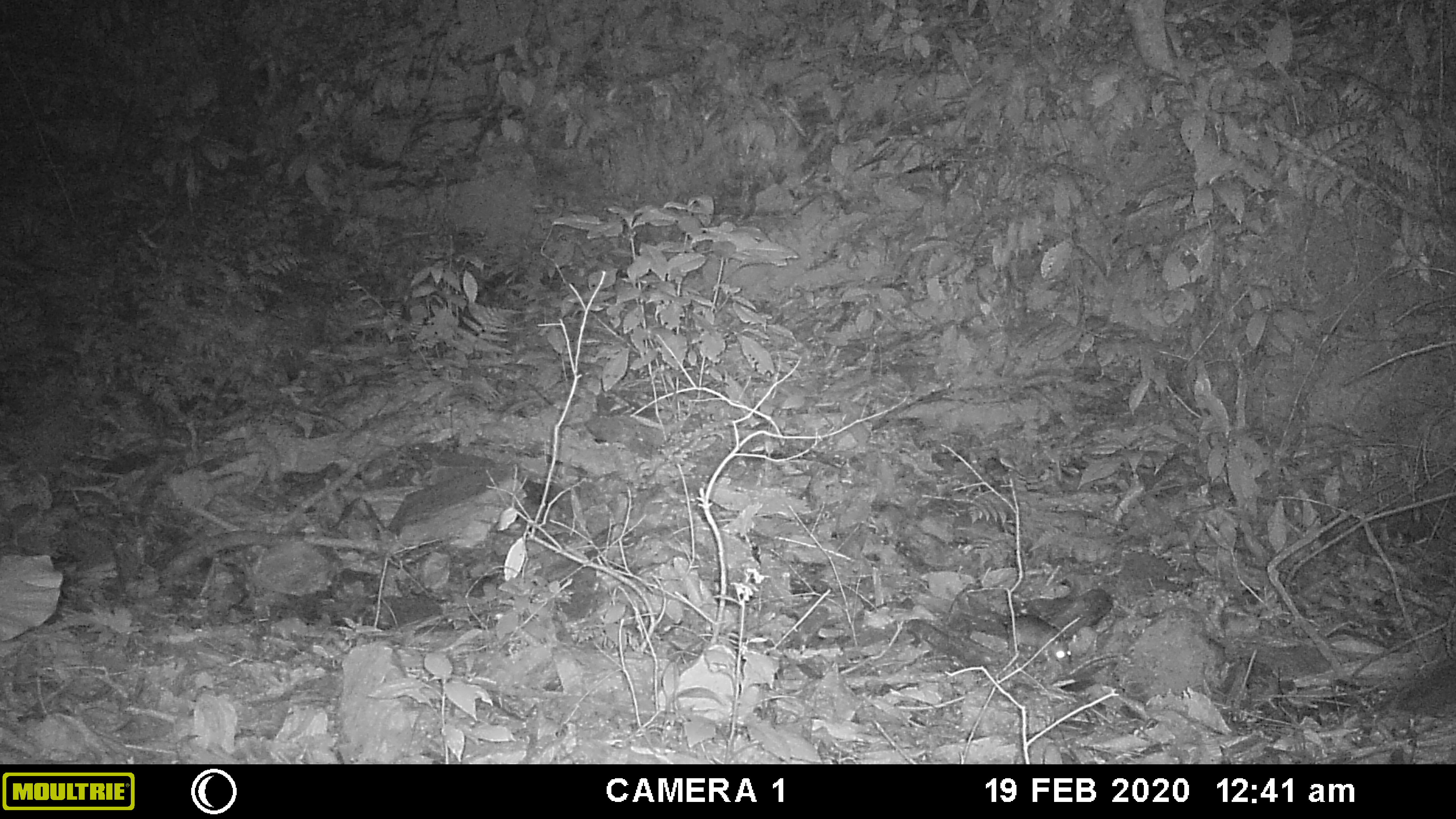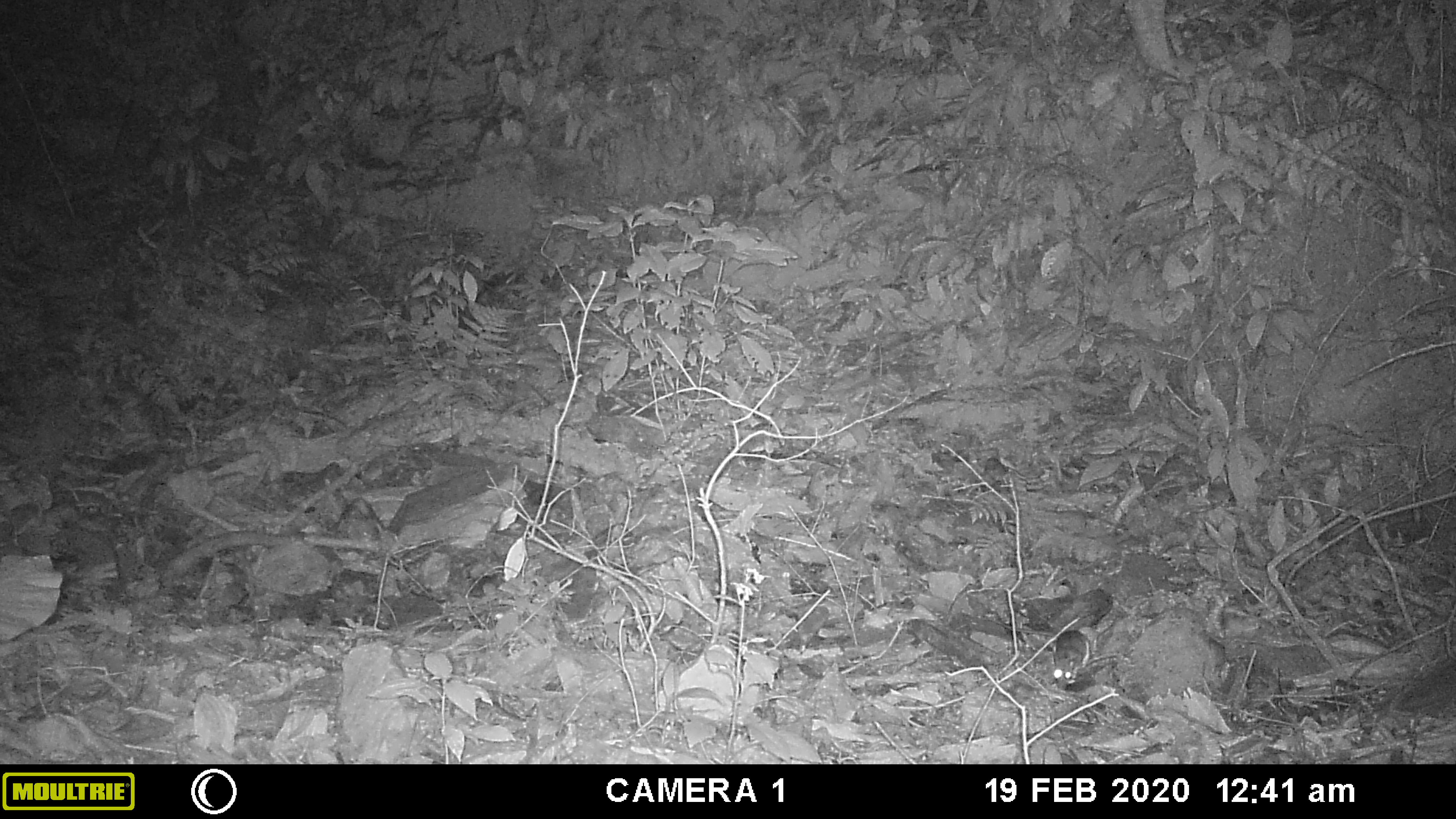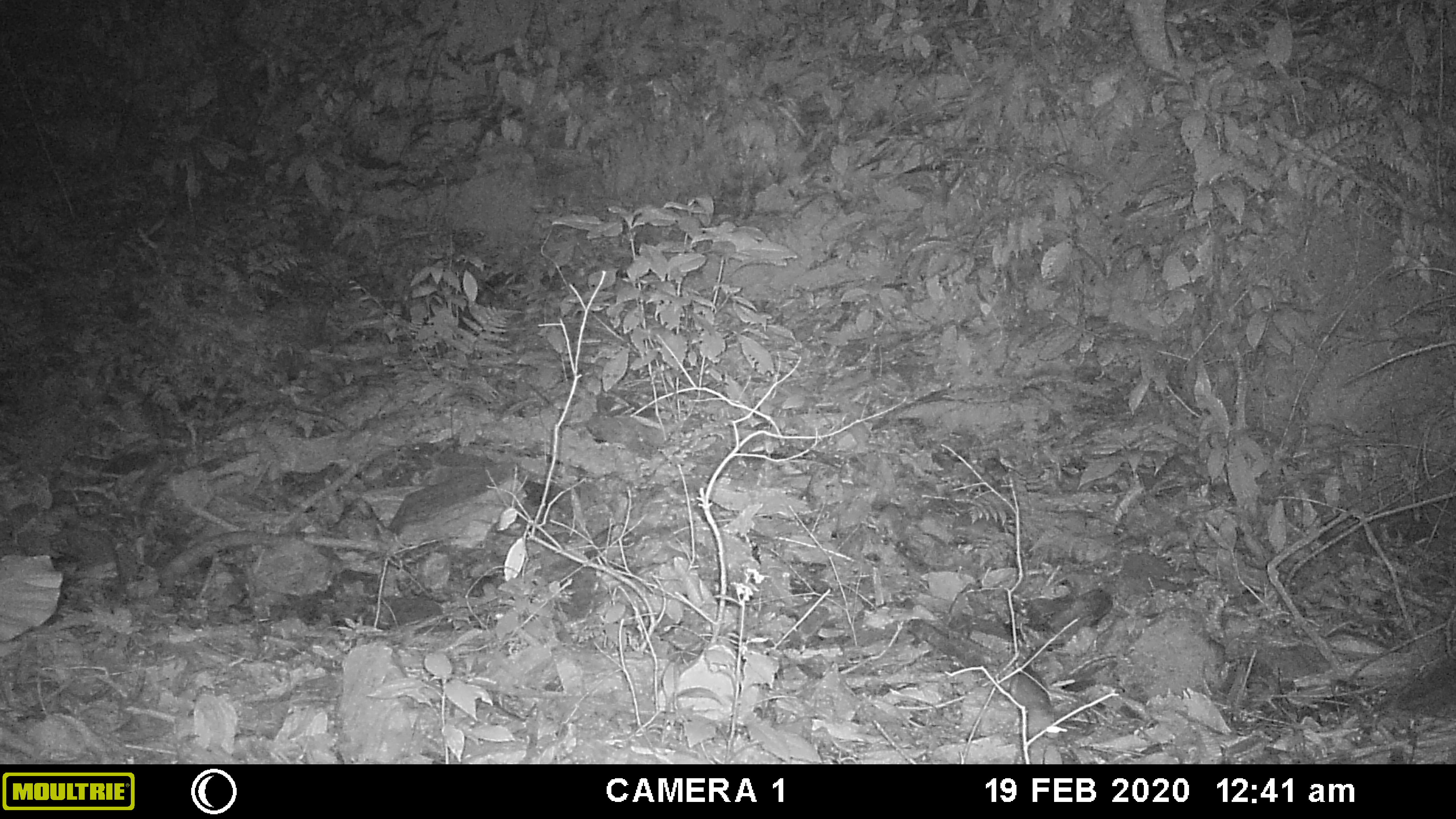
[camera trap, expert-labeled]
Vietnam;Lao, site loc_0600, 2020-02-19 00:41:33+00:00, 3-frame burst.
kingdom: Animalia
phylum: Chordata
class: Mammalia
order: Rodentia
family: Muridae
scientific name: Muridae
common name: old-world mice and rats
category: unidentified murid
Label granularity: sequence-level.